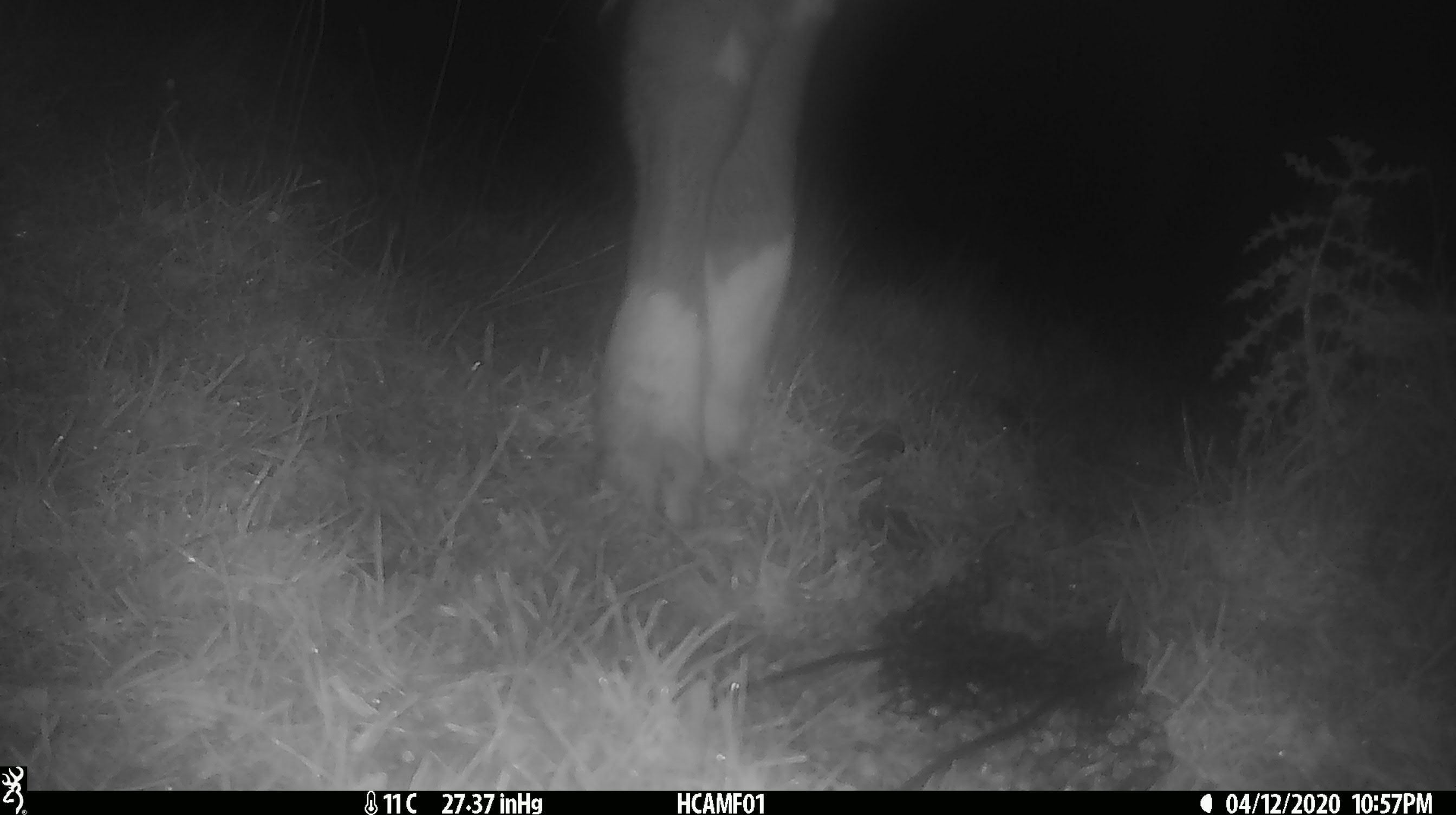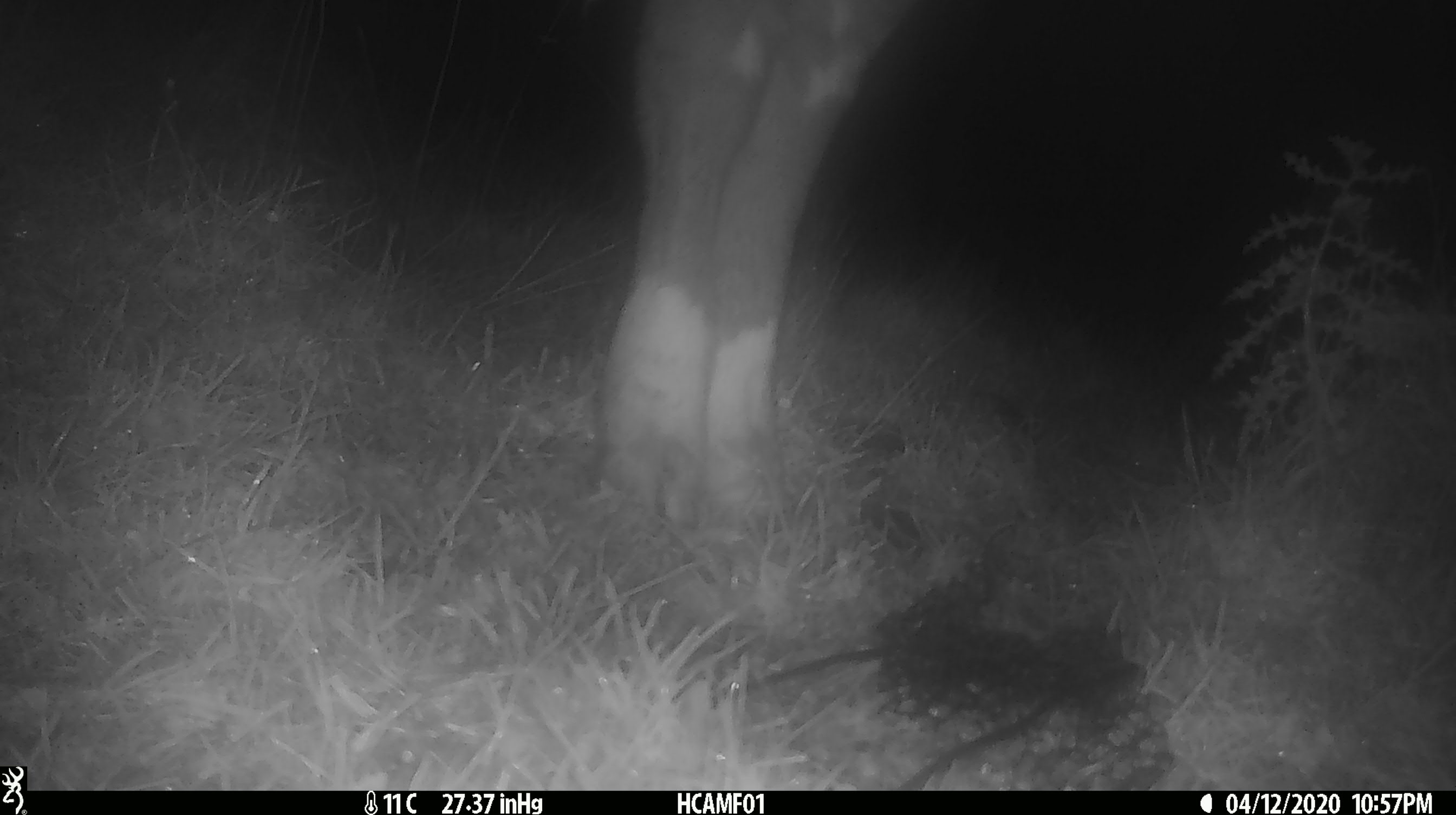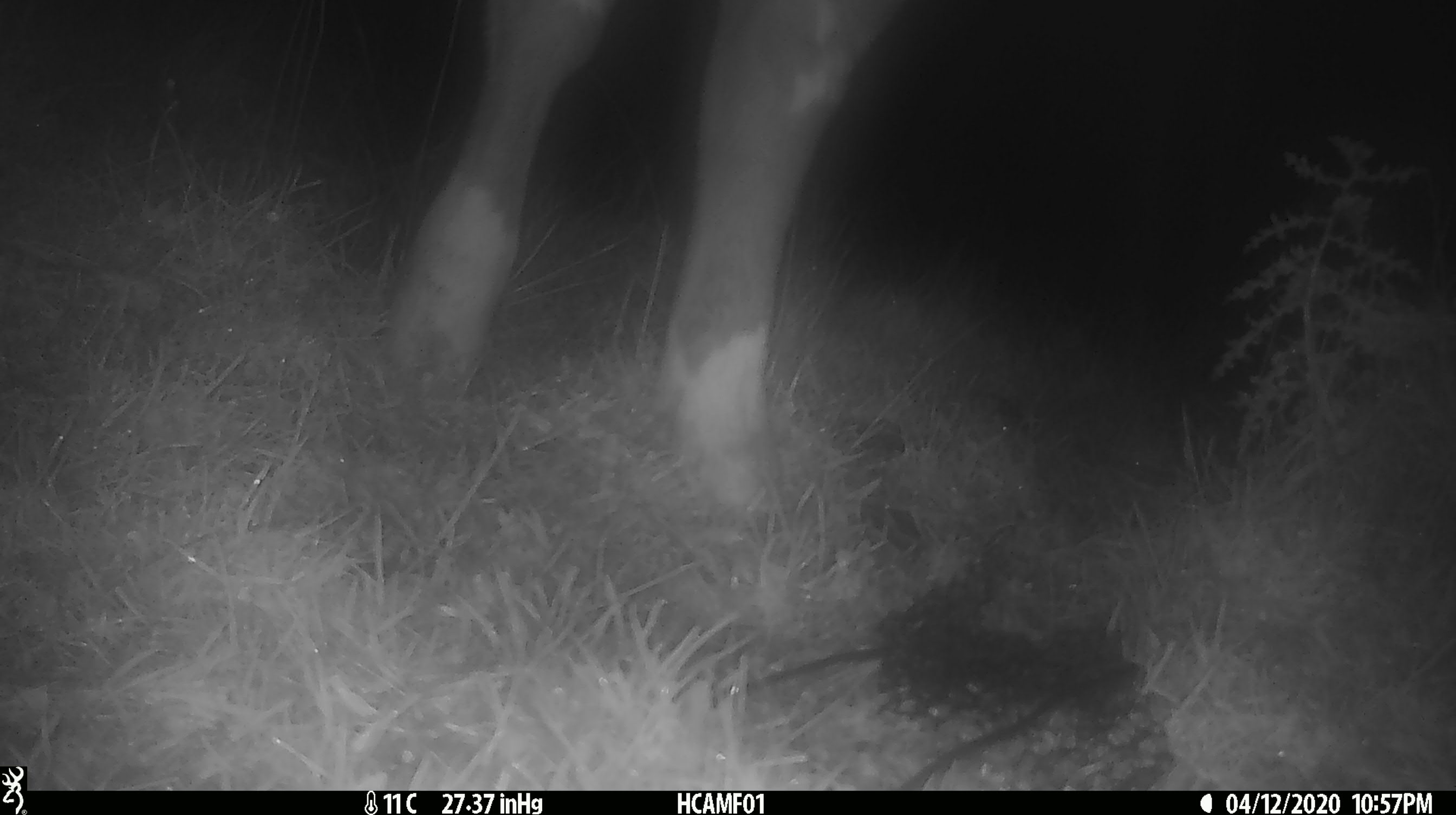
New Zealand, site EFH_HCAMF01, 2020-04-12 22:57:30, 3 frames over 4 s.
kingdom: Animalia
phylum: Chordata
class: Mammalia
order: Artiodactyla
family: Bovidae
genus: Bos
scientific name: Bos taurus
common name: domestic cow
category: cow